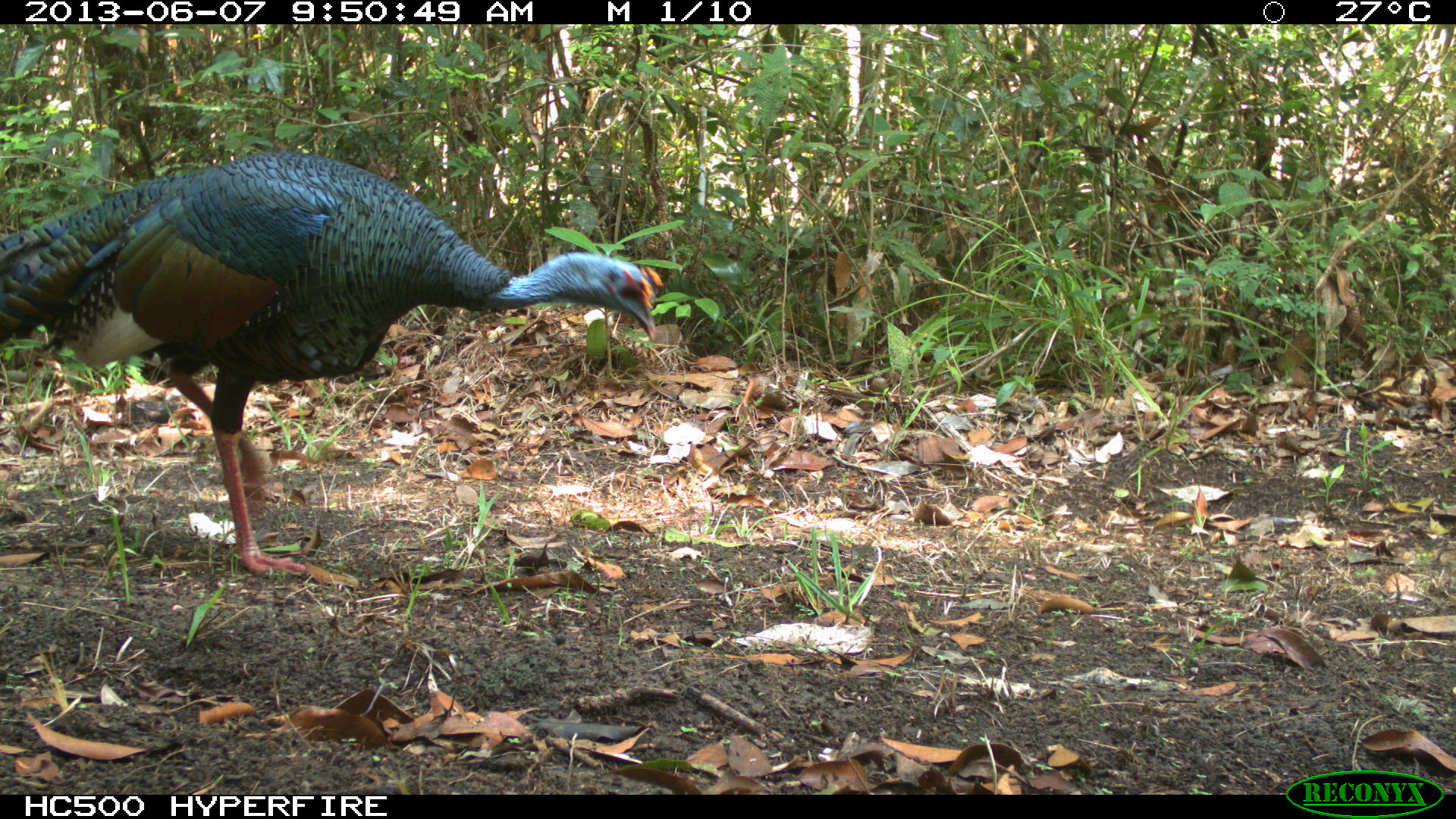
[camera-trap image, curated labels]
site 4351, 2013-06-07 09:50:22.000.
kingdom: Animalia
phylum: Chordata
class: Aves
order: Galliformes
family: Phasianidae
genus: Meleagris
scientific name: Meleagris ocellata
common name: ocellated turkey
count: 1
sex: male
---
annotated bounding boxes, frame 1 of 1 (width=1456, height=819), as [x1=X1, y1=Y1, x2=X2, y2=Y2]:
meleagris ocellata: [x1=0, y1=150, x2=663, y2=576]